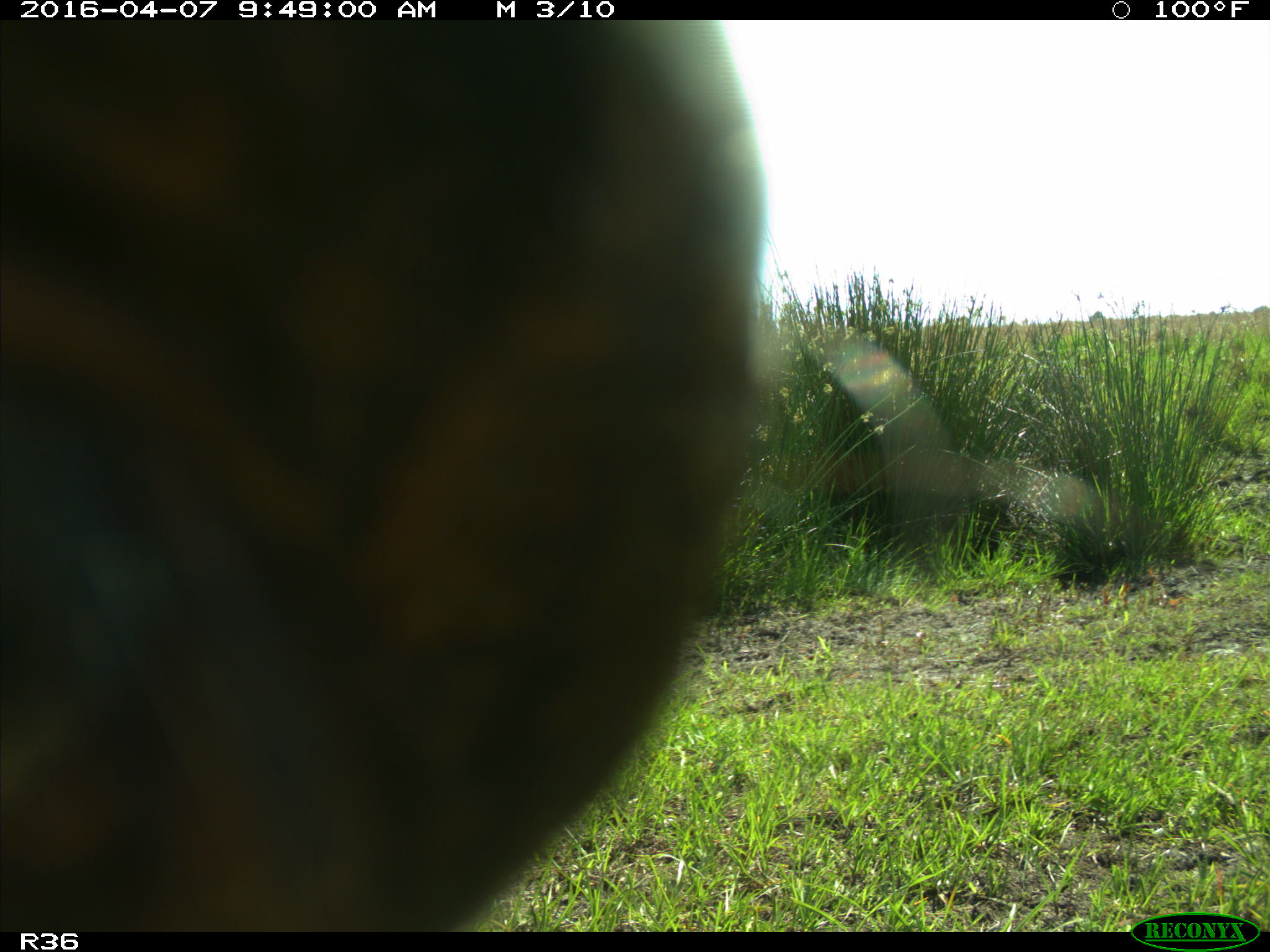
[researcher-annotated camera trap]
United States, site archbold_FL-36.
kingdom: Animalia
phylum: Chordata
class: Mammalia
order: Artiodactyla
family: Bovidae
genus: Bos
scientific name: Bos taurus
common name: domestic cow